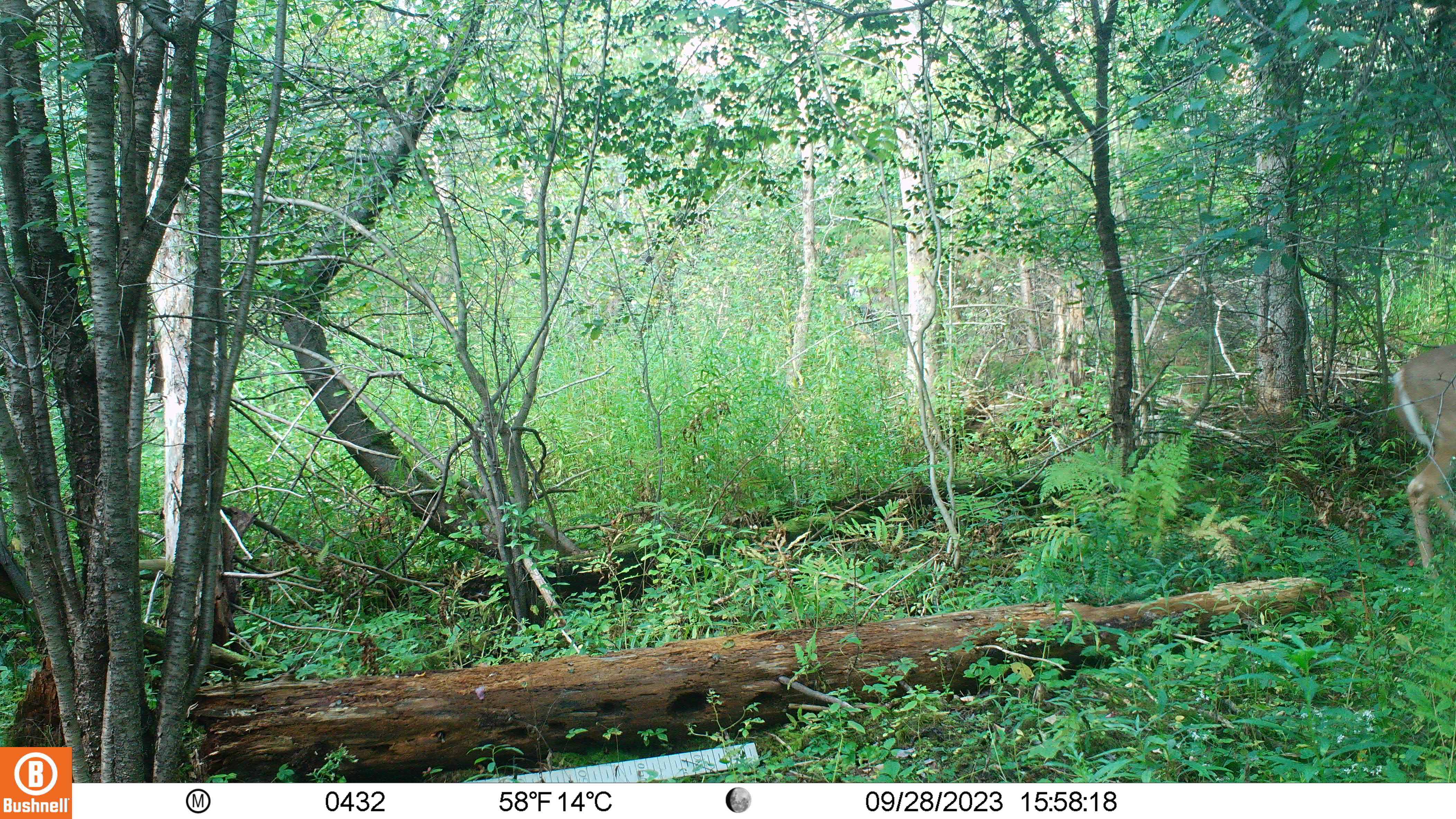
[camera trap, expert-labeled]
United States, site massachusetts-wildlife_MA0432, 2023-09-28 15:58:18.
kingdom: Animalia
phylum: Chordata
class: Mammalia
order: Artiodactyla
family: Cervidae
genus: Odocoileus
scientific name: Odocoileus virginianus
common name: white-tailed deer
White-tailed deer (Odocoileus virginianus).